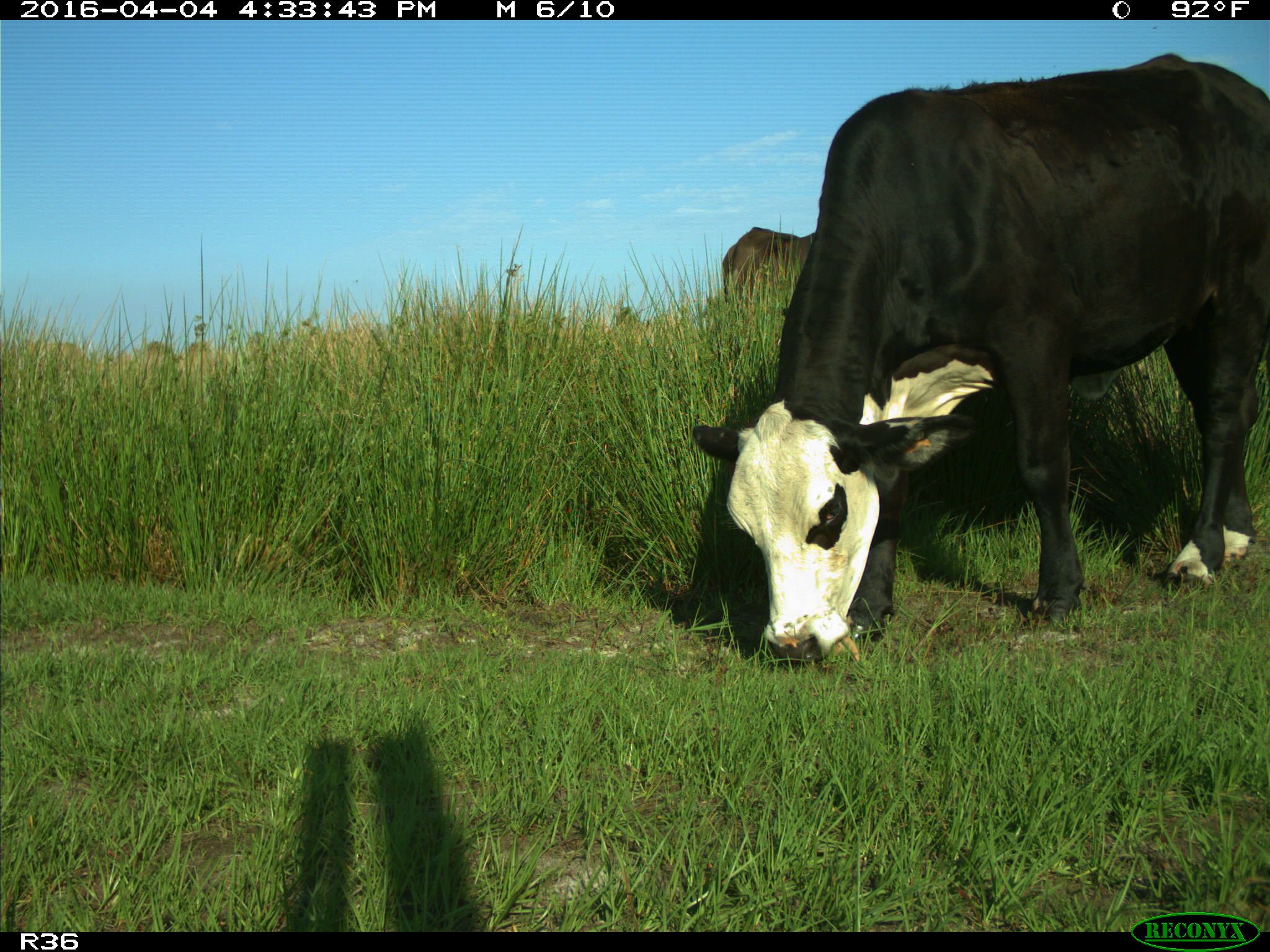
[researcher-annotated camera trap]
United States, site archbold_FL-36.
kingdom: Animalia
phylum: Chordata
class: Mammalia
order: Artiodactyla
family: Bovidae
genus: Bos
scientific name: Bos taurus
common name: domestic cow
Bos taurus (domestic cow).